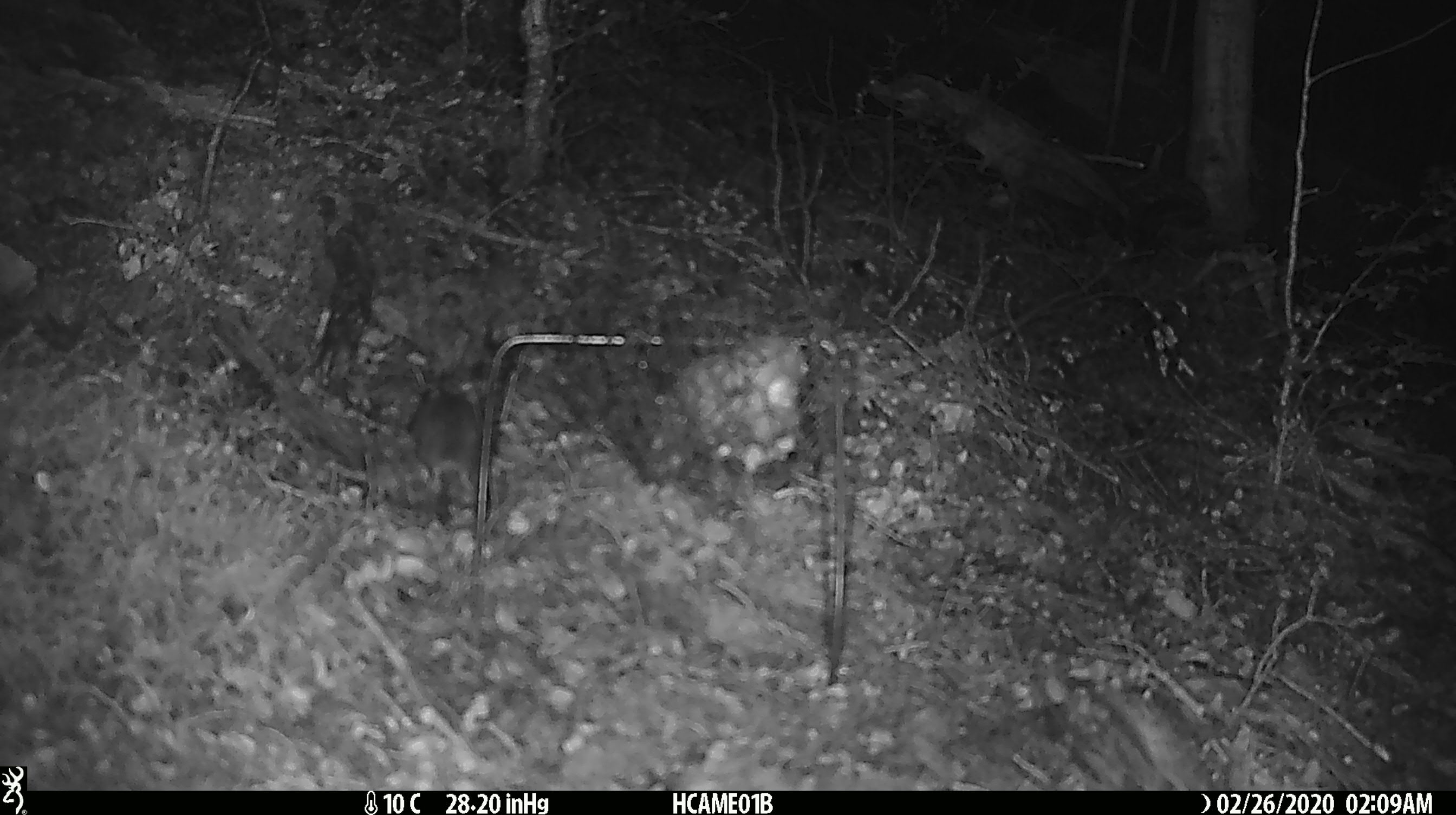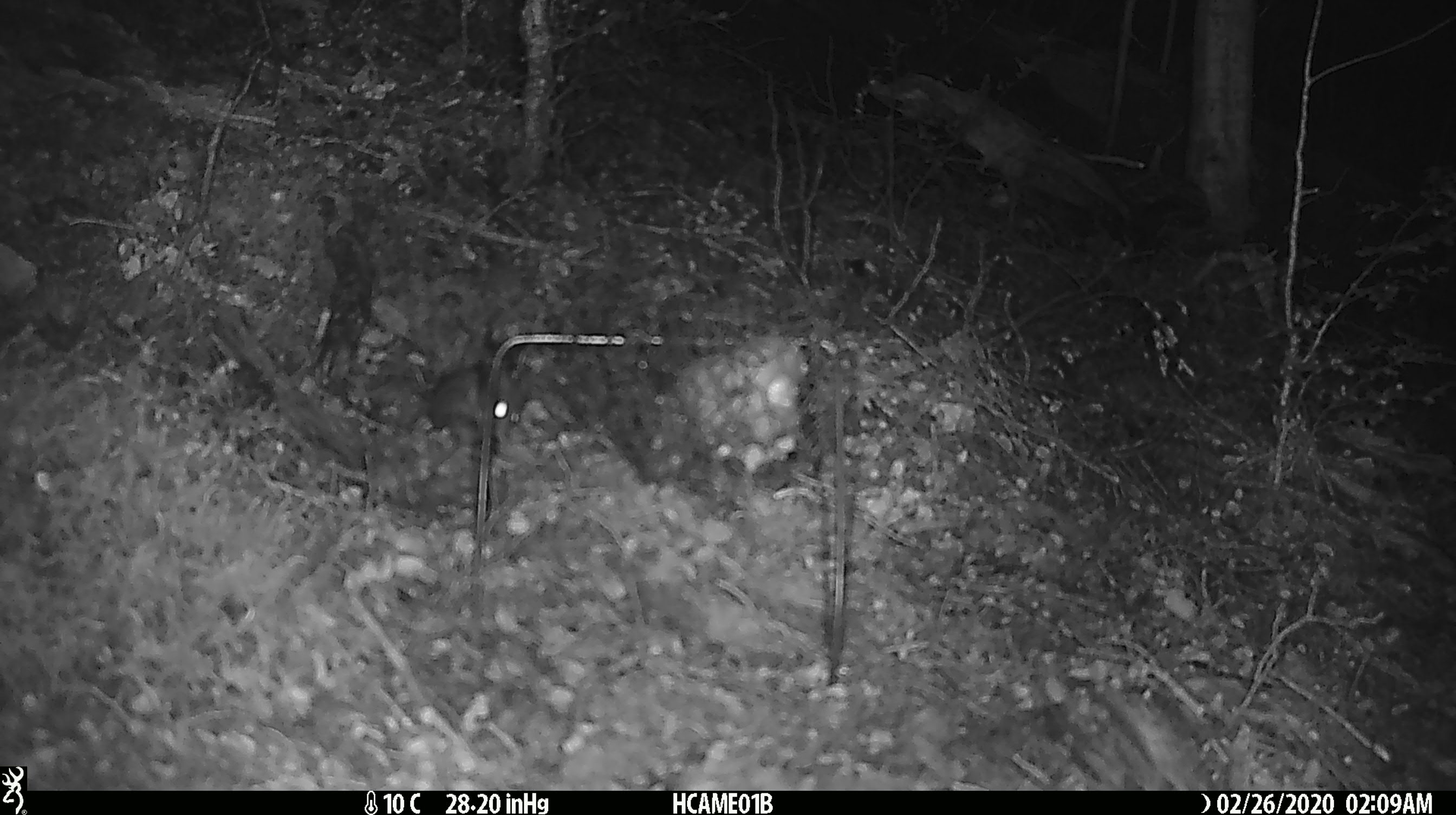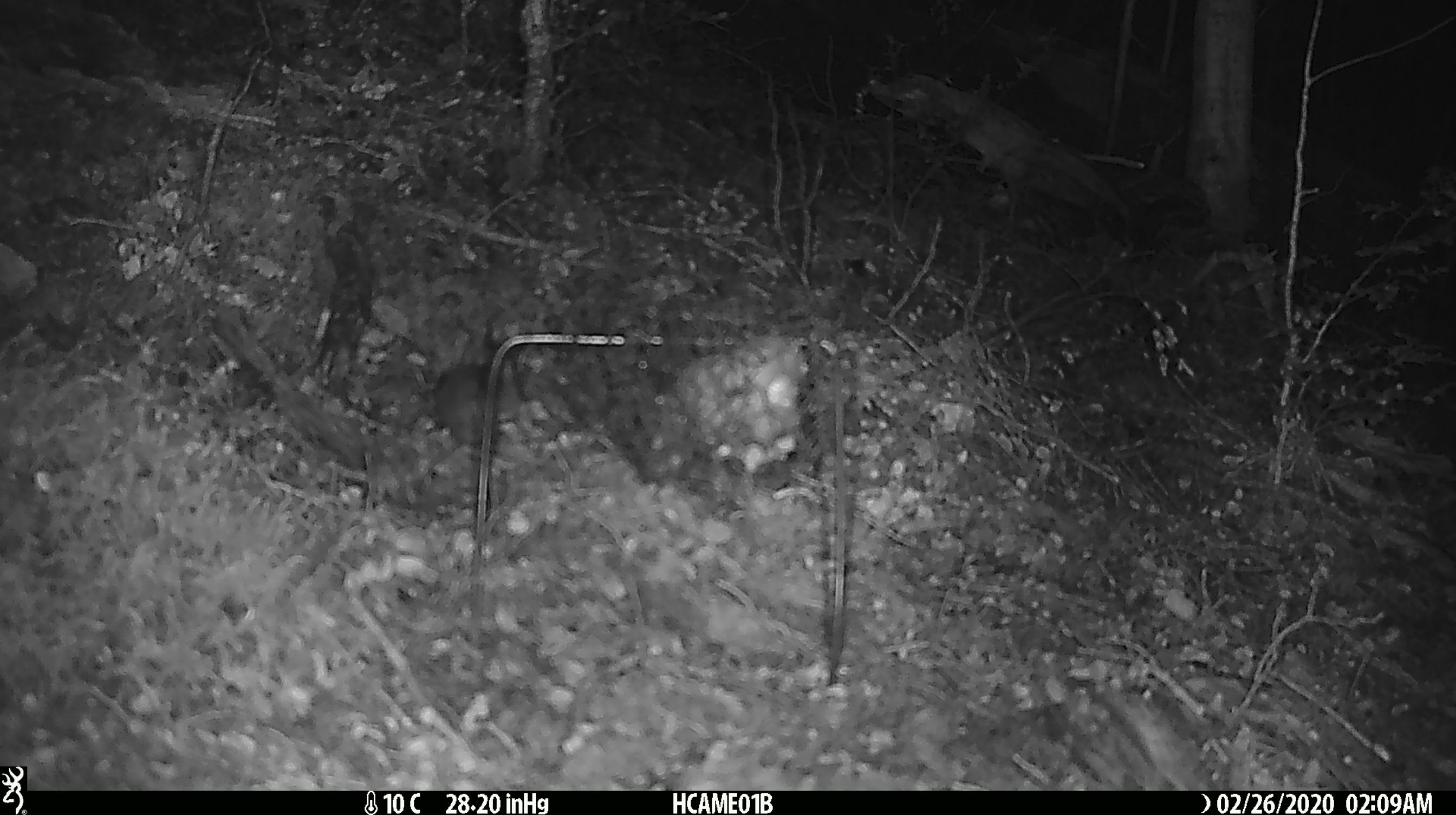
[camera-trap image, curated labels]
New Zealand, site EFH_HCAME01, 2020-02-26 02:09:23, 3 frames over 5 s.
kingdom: Animalia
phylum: Chordata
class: Mammalia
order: Rodentia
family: Muridae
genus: Mus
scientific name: Mus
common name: mouse